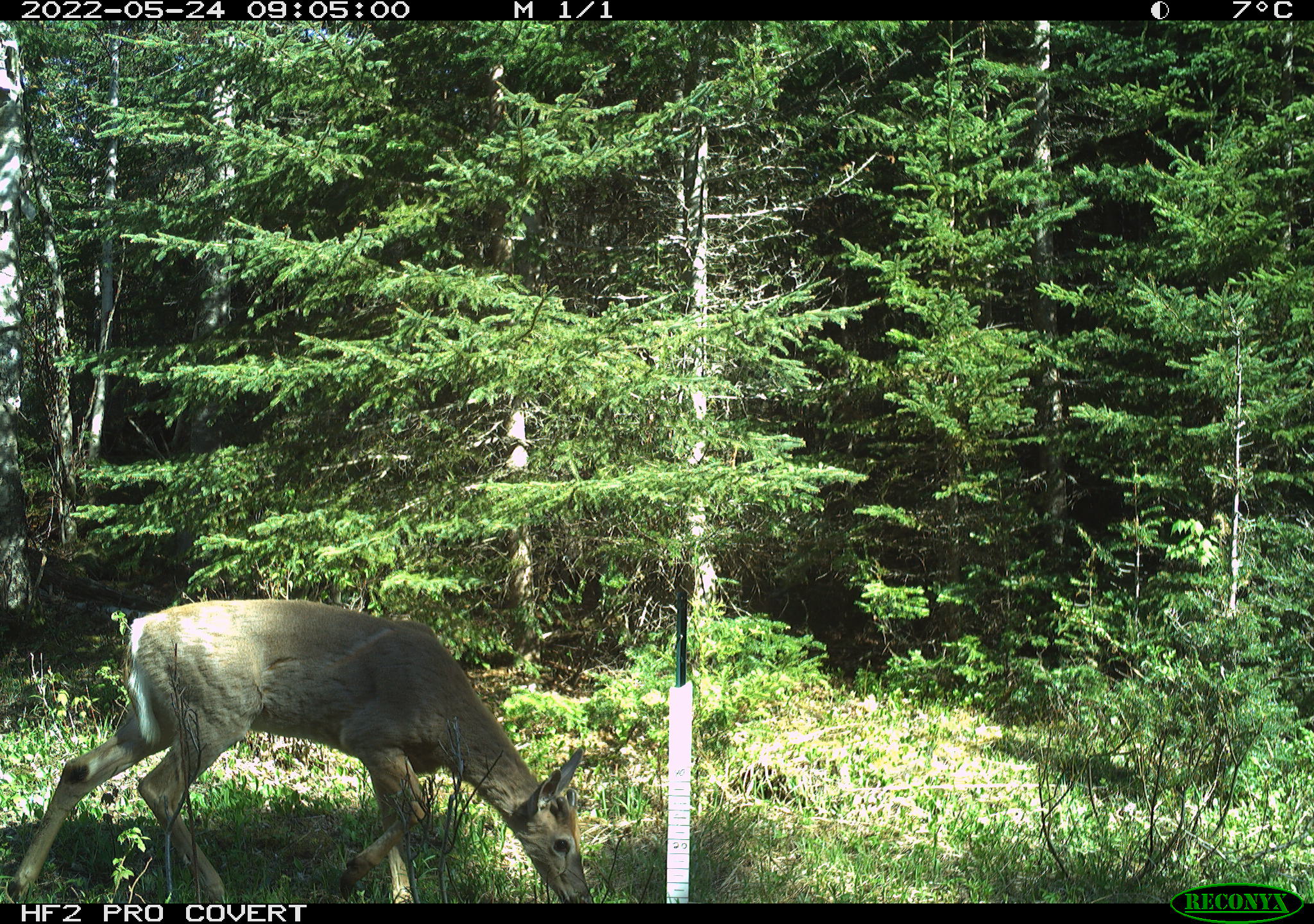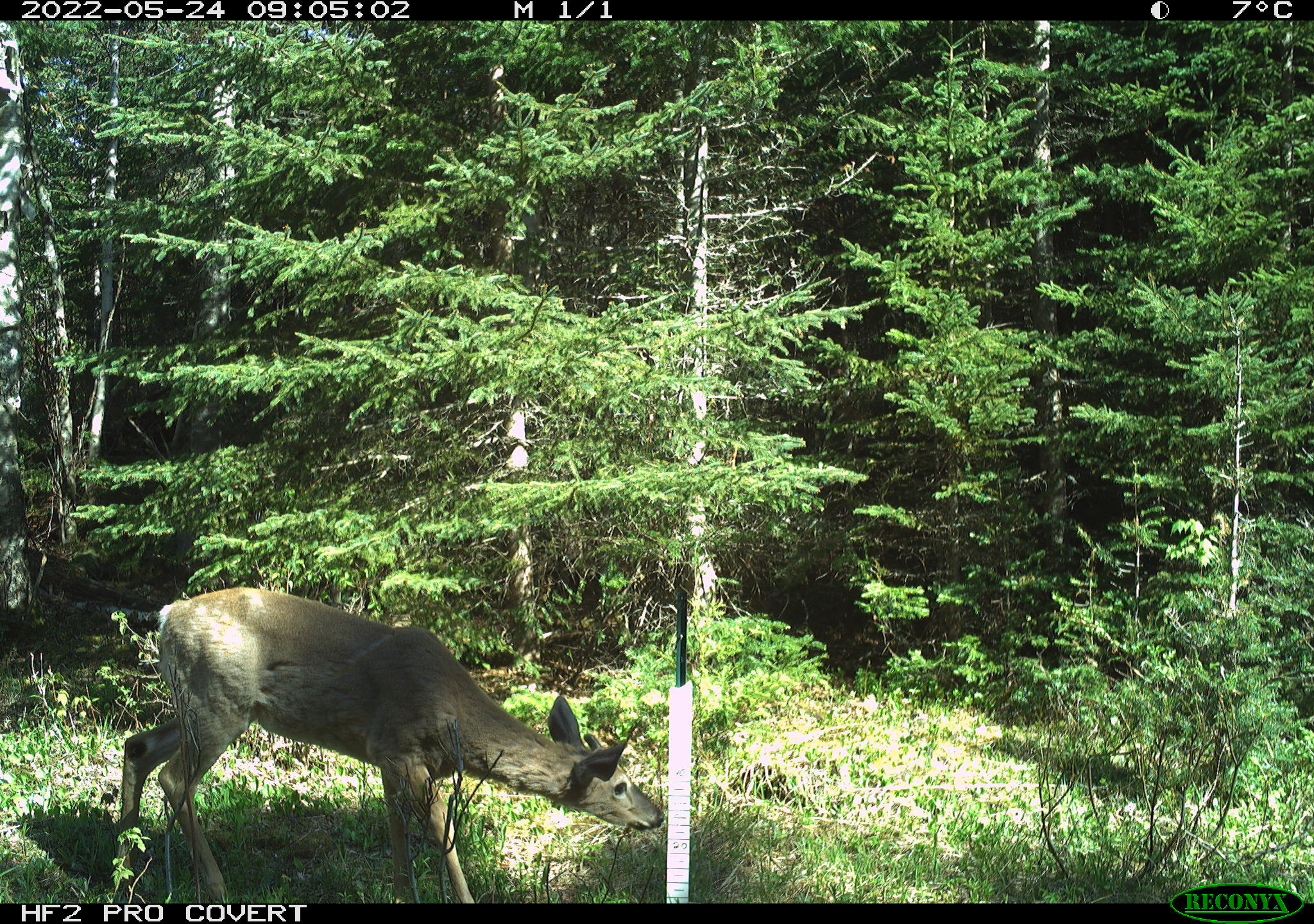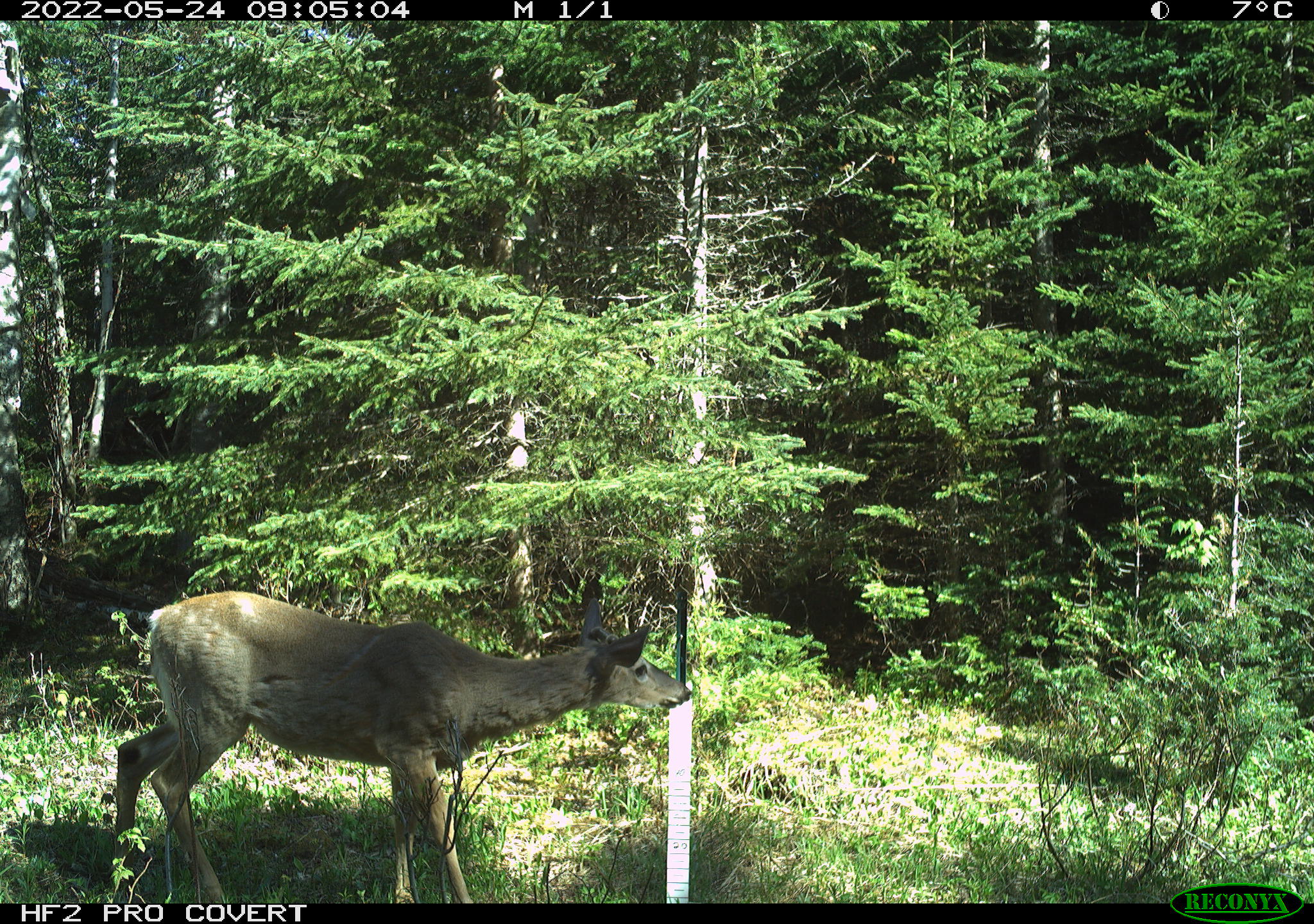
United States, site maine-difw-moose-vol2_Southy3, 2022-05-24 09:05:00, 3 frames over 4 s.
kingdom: Animalia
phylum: Chordata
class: Mammalia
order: Artiodactyla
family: Cervidae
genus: Odocoileus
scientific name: Odocoileus virginianus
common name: white-tailed deer